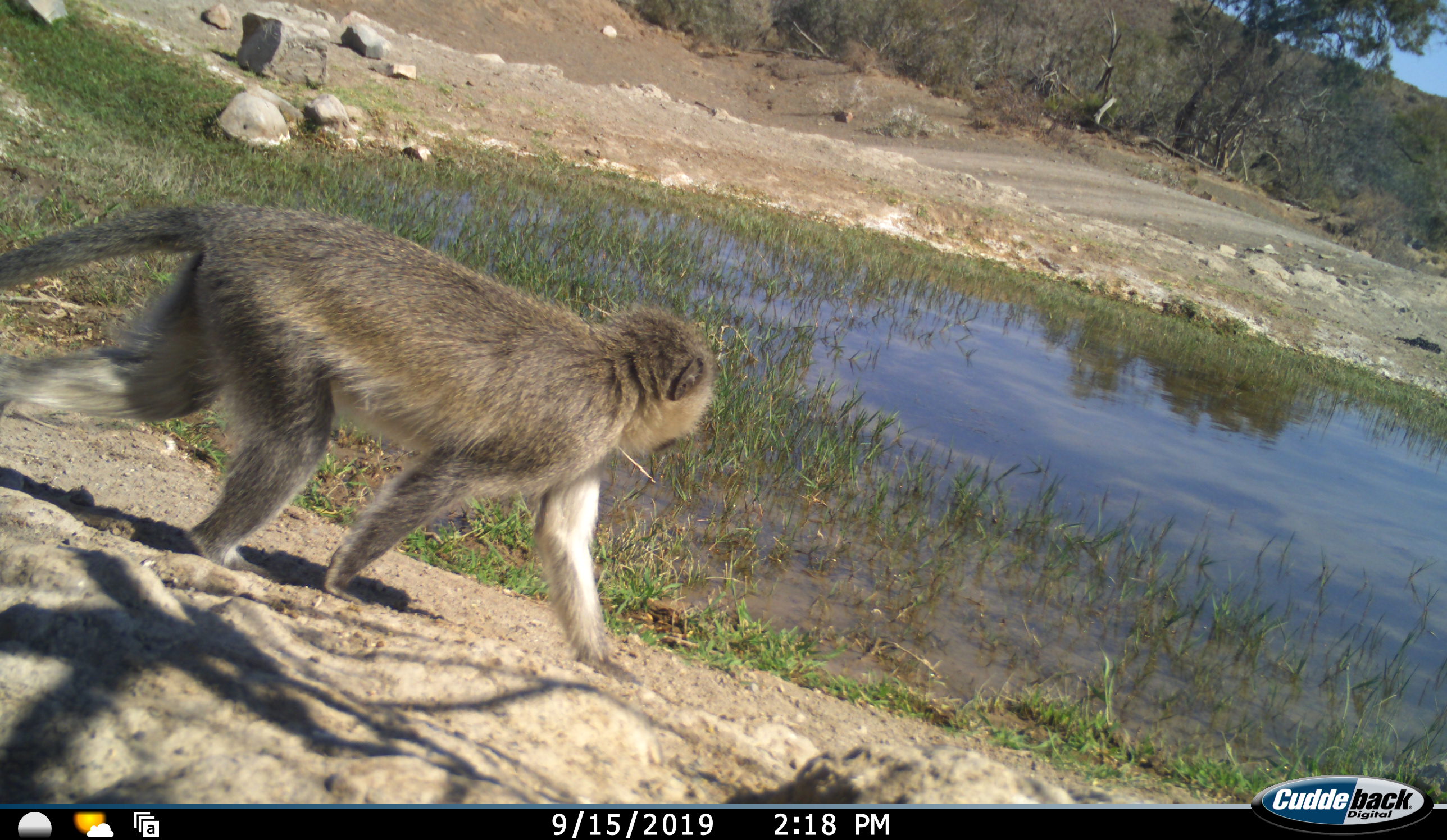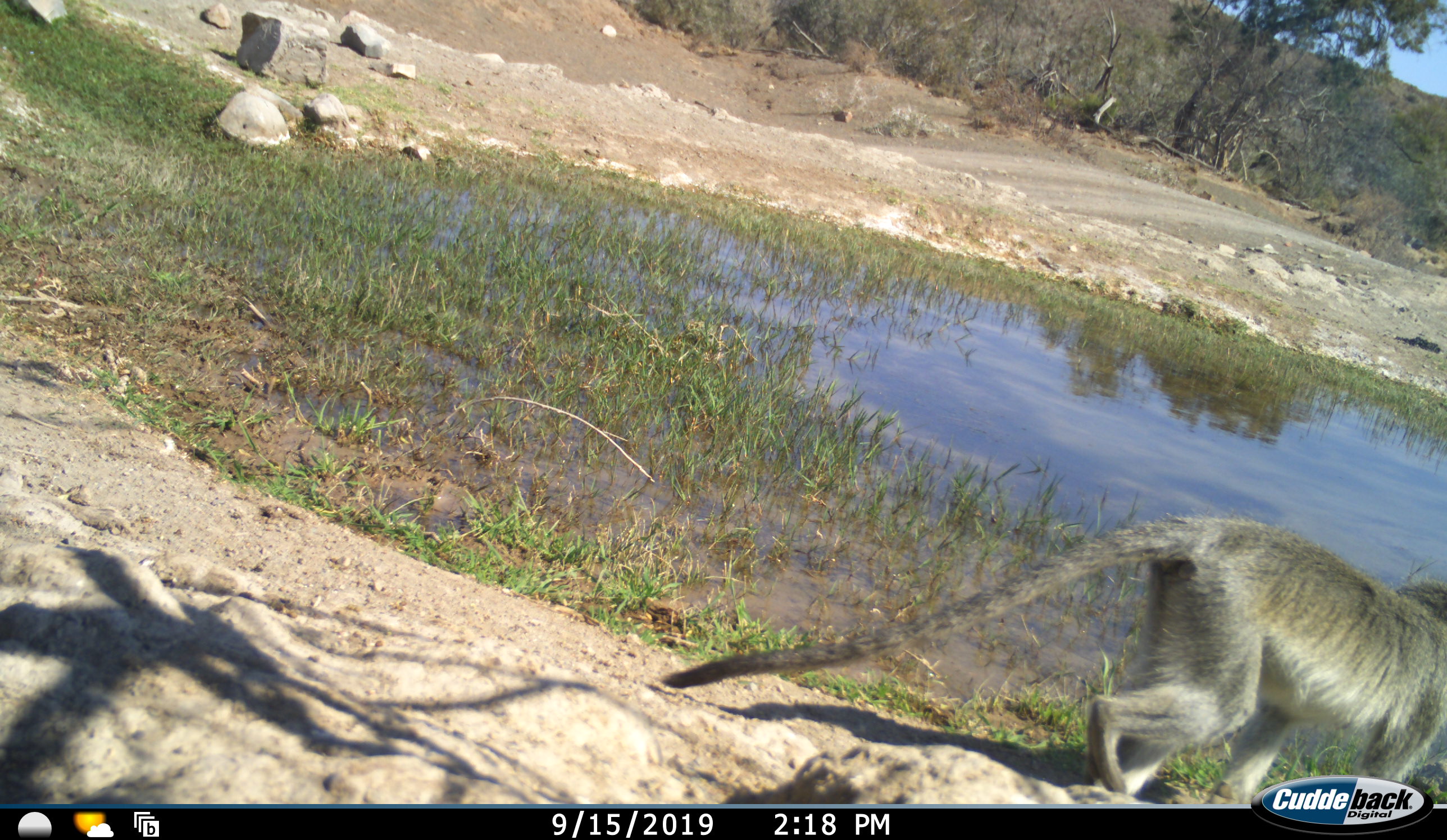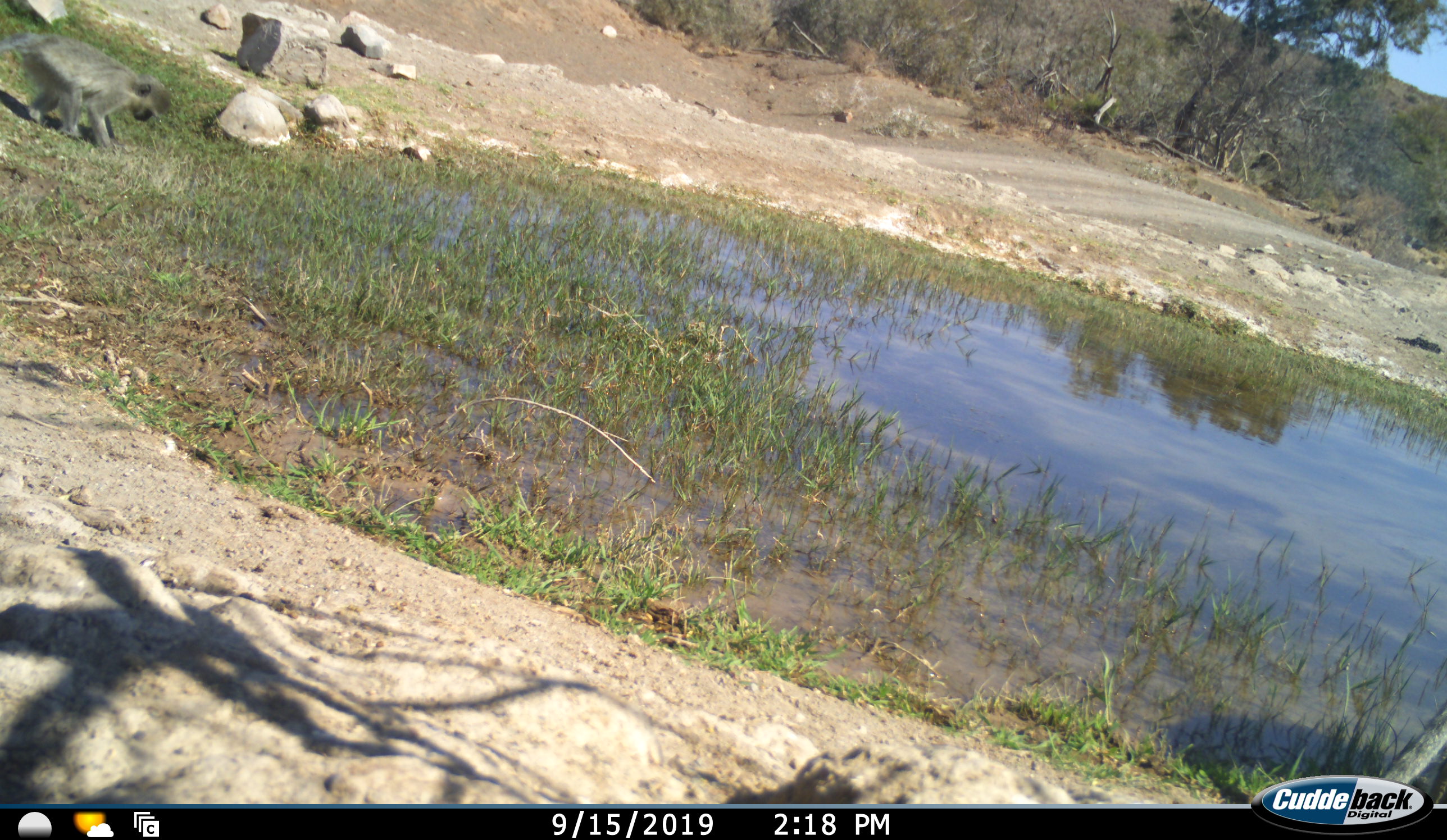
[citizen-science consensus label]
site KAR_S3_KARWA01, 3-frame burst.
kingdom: Animalia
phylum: Chordata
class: Mammalia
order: Primates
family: Cercopithecidae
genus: Chlorocebus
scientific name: Chlorocebus pygerythrus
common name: vervet monkey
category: monkeyvervet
Monkeyvervet (vervet monkey) (Chlorocebus pygerythrus), count 2. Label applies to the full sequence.